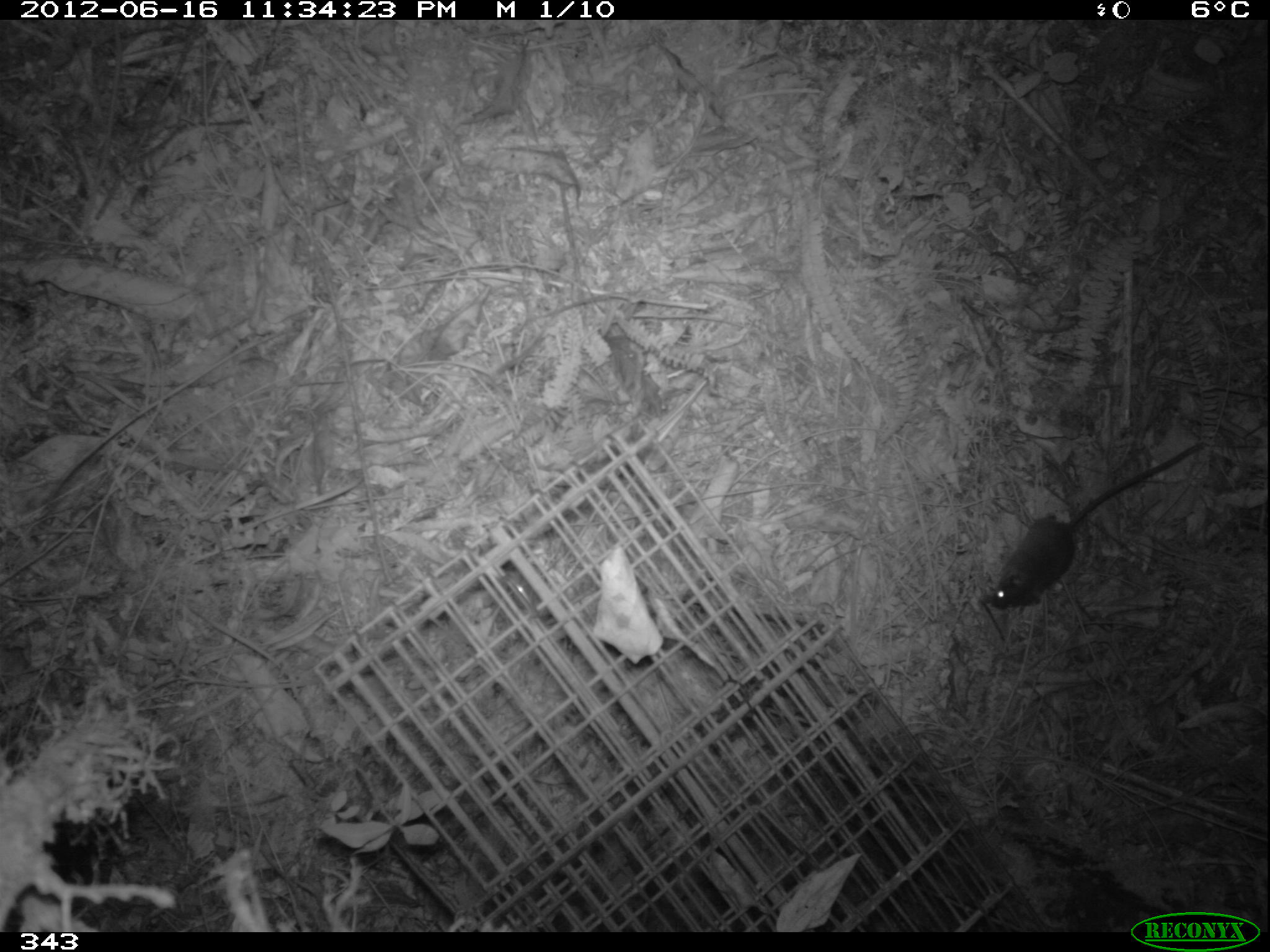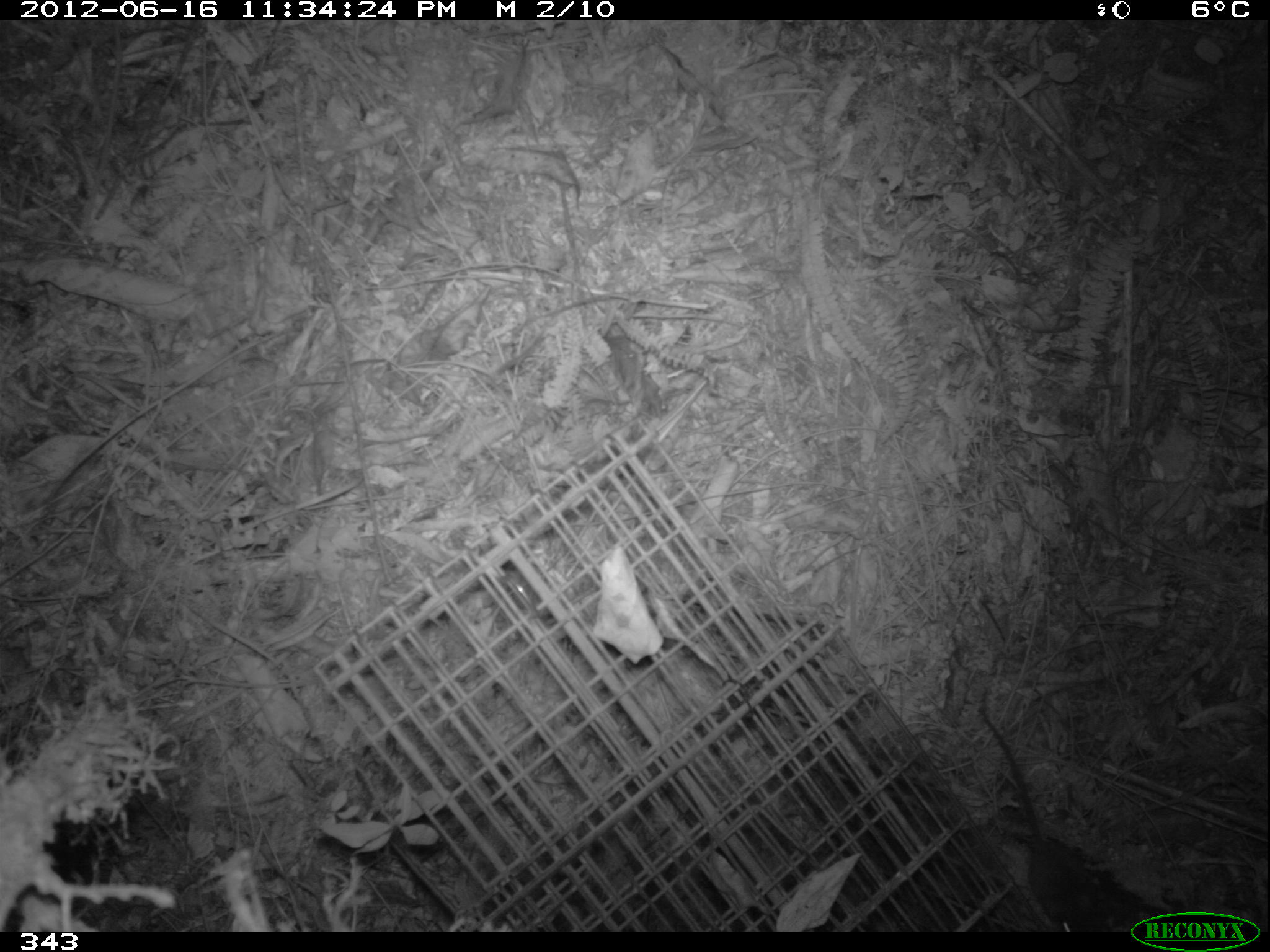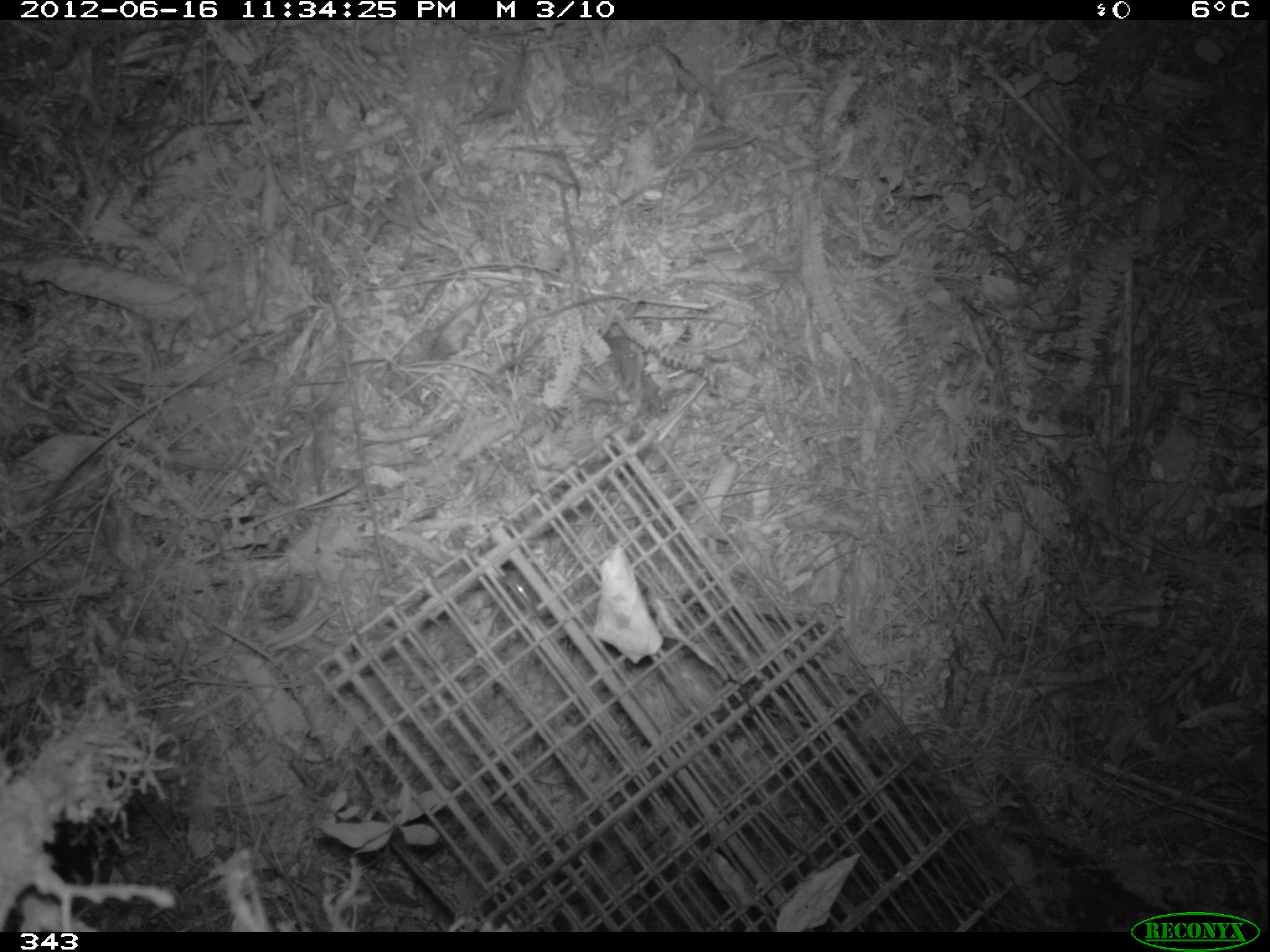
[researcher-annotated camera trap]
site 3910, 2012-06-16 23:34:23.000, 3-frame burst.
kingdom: Animalia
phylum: Chordata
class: Mammalia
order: Rodentia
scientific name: Rodentia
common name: rodents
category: unknown rodent